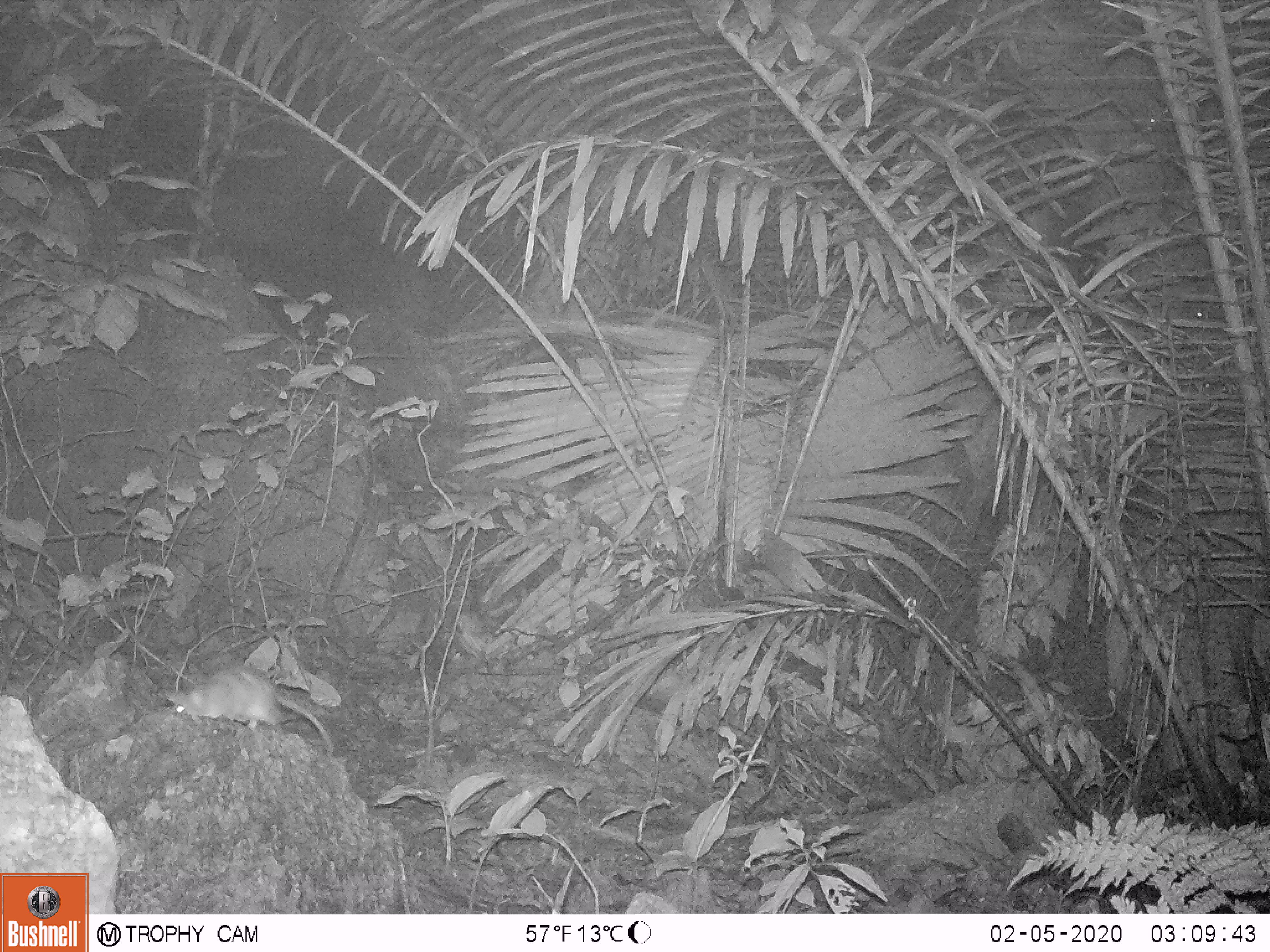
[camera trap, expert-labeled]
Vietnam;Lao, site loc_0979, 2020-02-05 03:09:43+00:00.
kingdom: Animalia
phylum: Chordata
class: Mammalia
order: Rodentia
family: Muridae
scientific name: Muridae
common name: old-world mice and rats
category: unidentified murid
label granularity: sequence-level